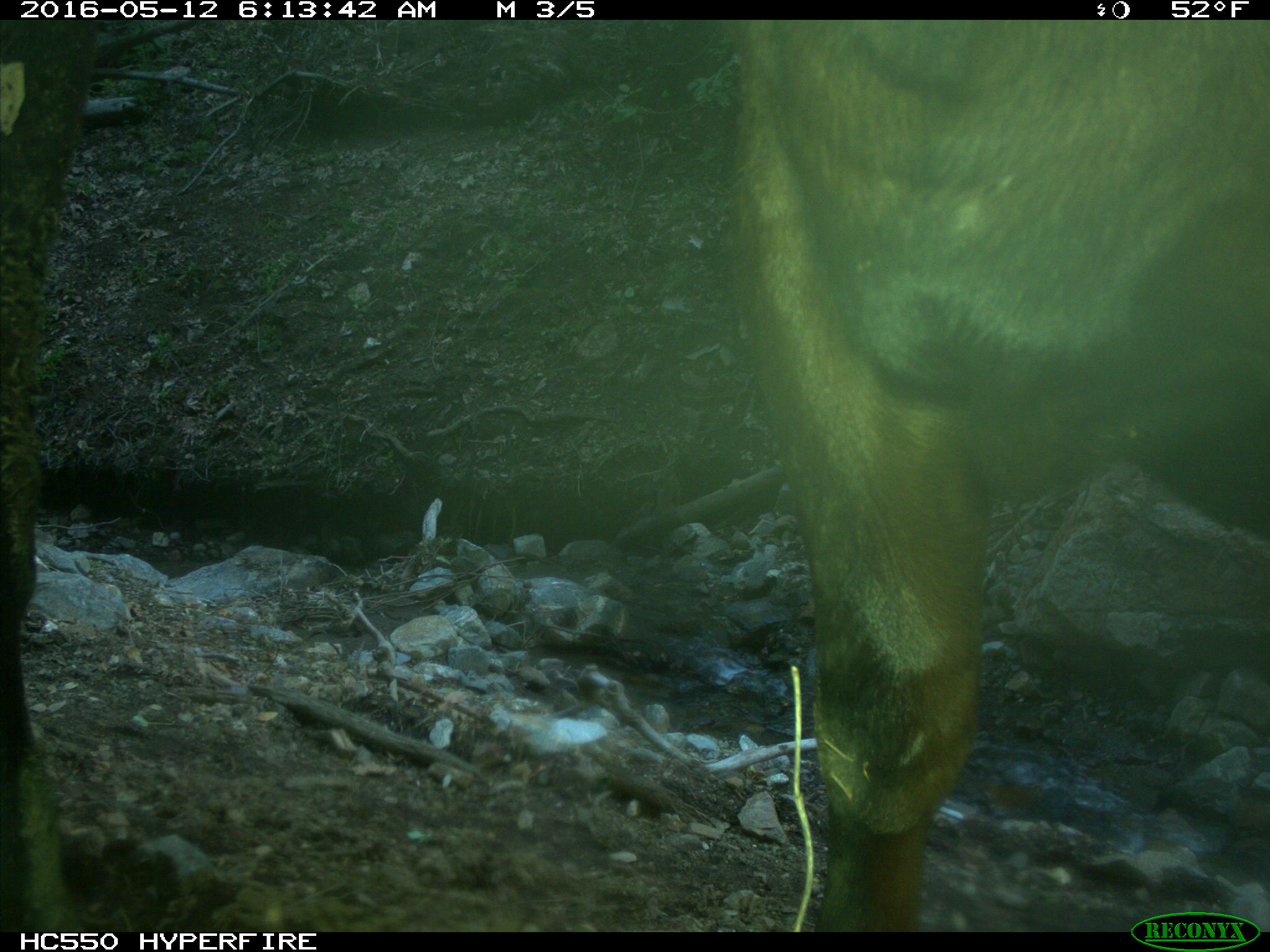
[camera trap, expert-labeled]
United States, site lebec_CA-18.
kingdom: Animalia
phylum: Chordata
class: Mammalia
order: Artiodactyla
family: Bovidae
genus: Bos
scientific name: Bos taurus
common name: domestic cow